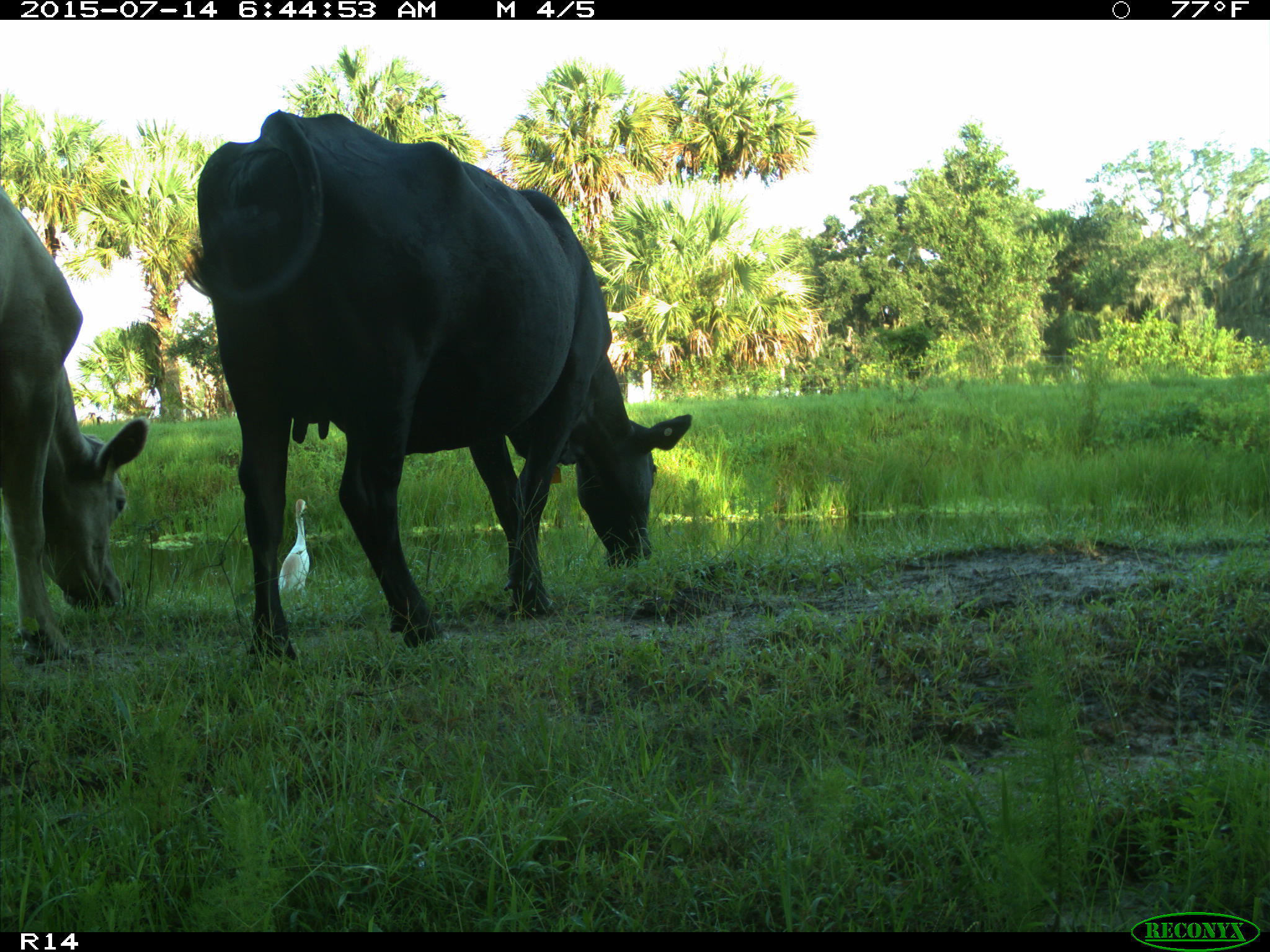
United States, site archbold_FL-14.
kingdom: Animalia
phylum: Chordata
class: Mammalia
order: Artiodactyla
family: Bovidae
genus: Bos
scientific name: Bos taurus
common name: domestic cow